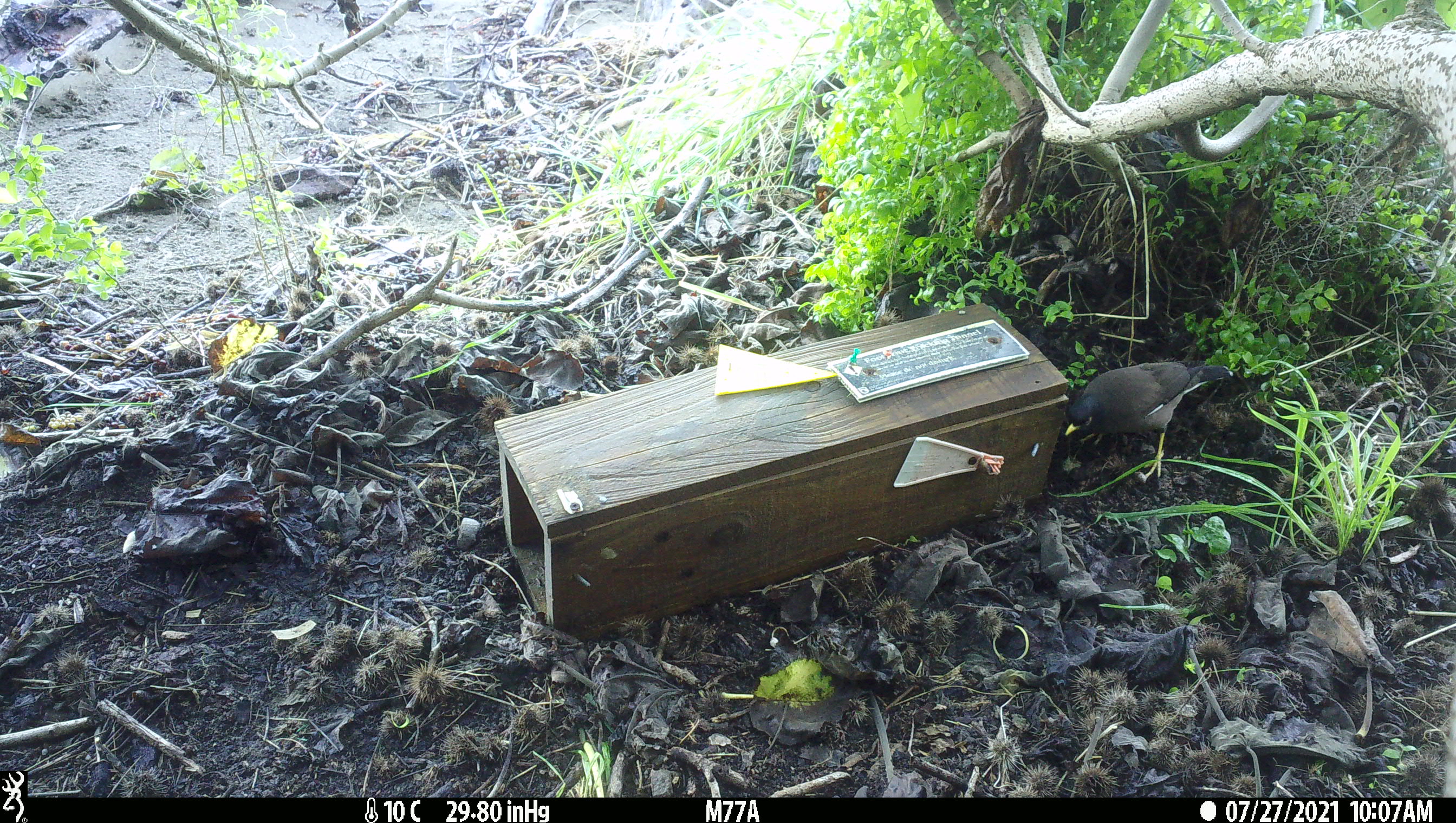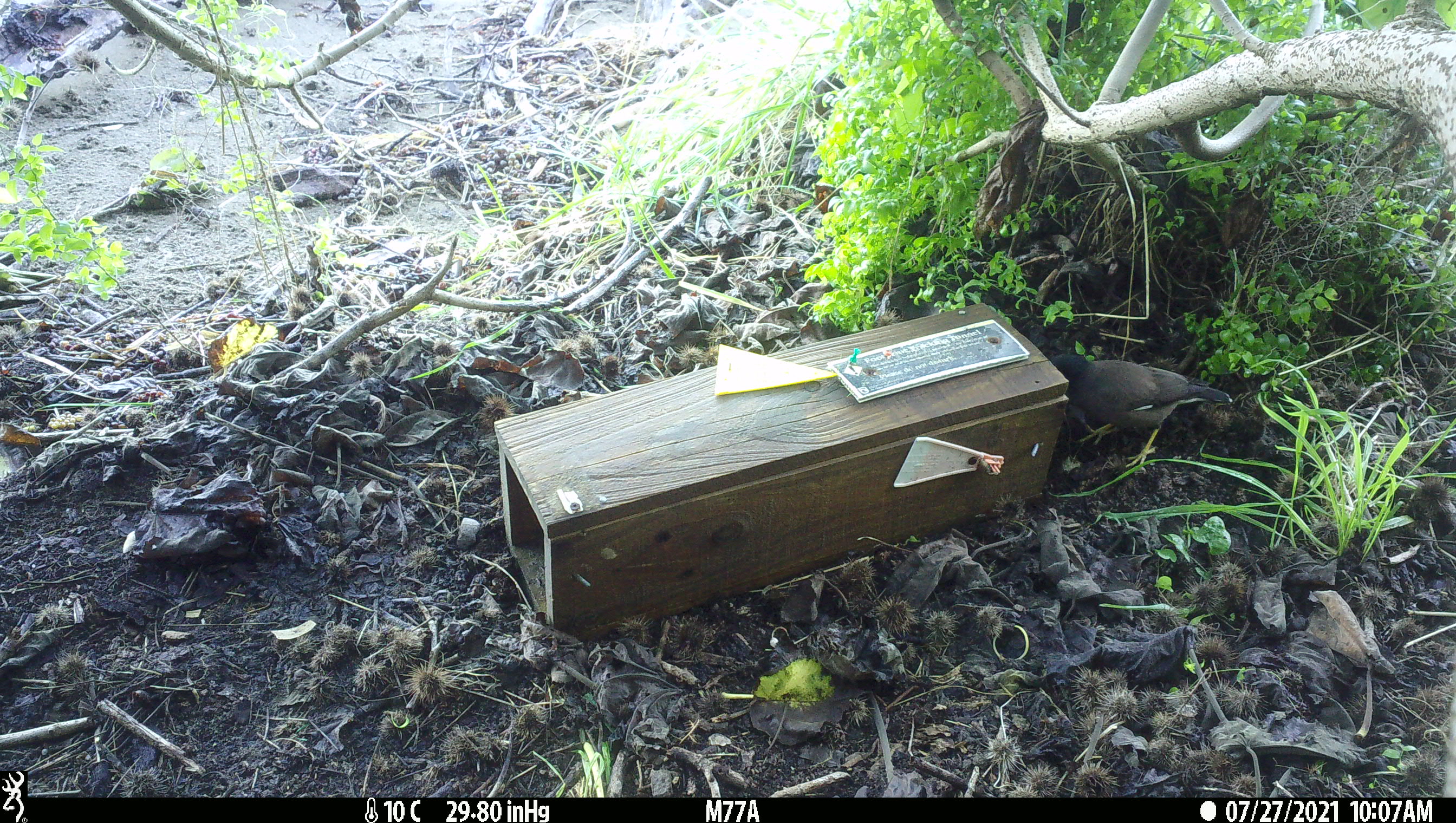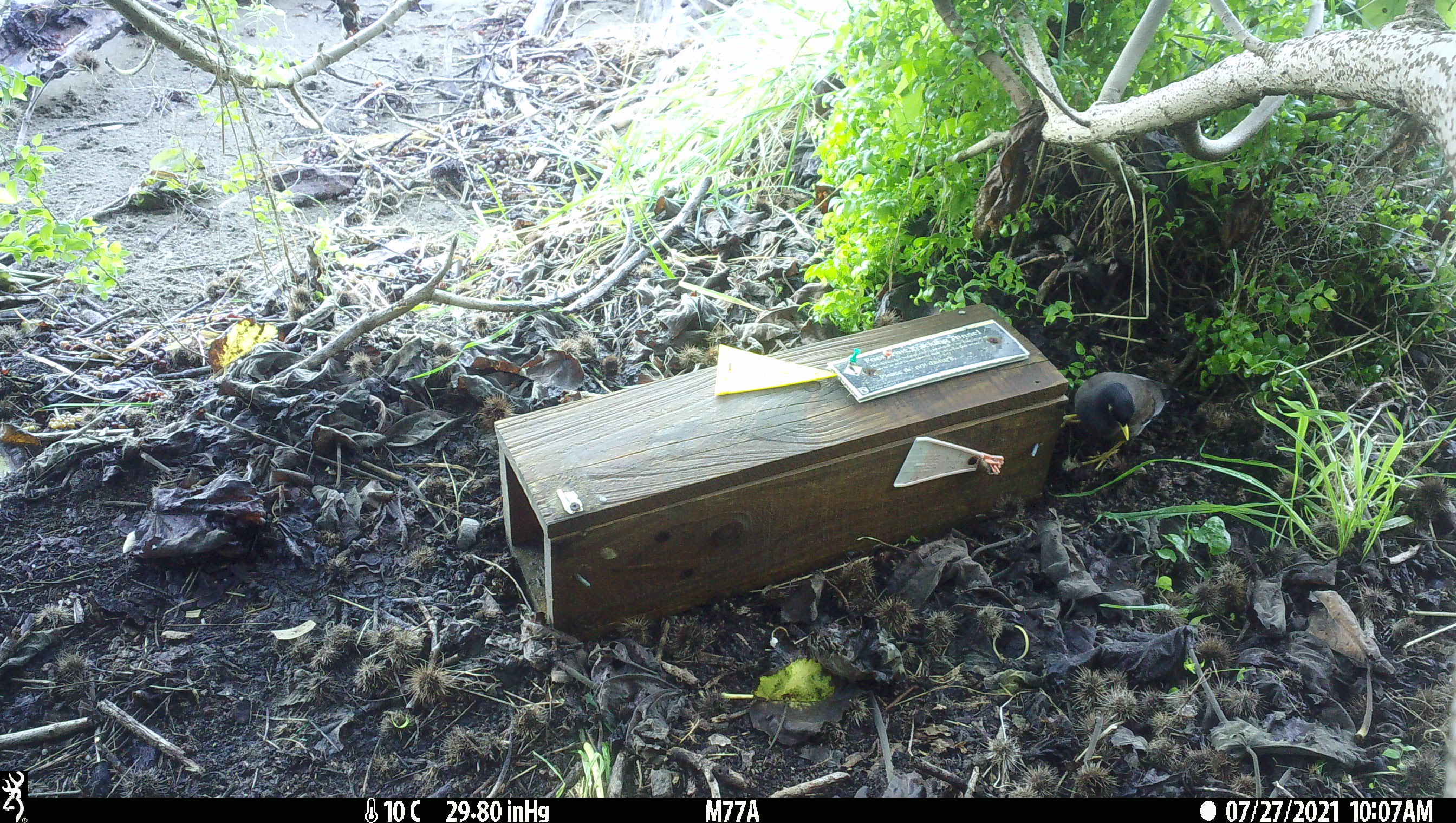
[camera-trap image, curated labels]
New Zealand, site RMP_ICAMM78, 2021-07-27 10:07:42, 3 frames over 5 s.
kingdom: Animalia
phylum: Chordata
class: Aves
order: Passeriformes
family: Sturnidae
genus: Acridotheres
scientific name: Acridotheres tristis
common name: common myna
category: myna